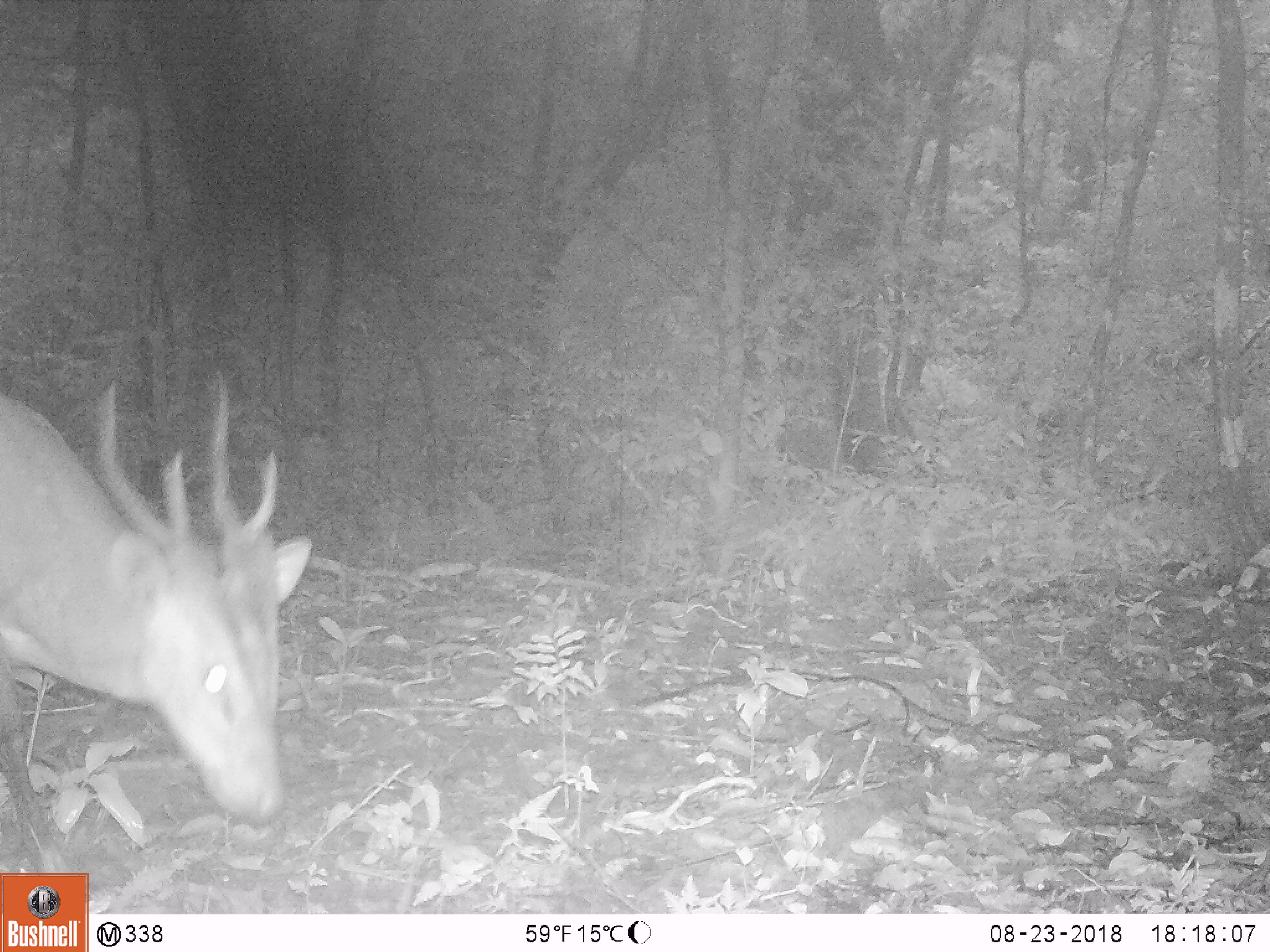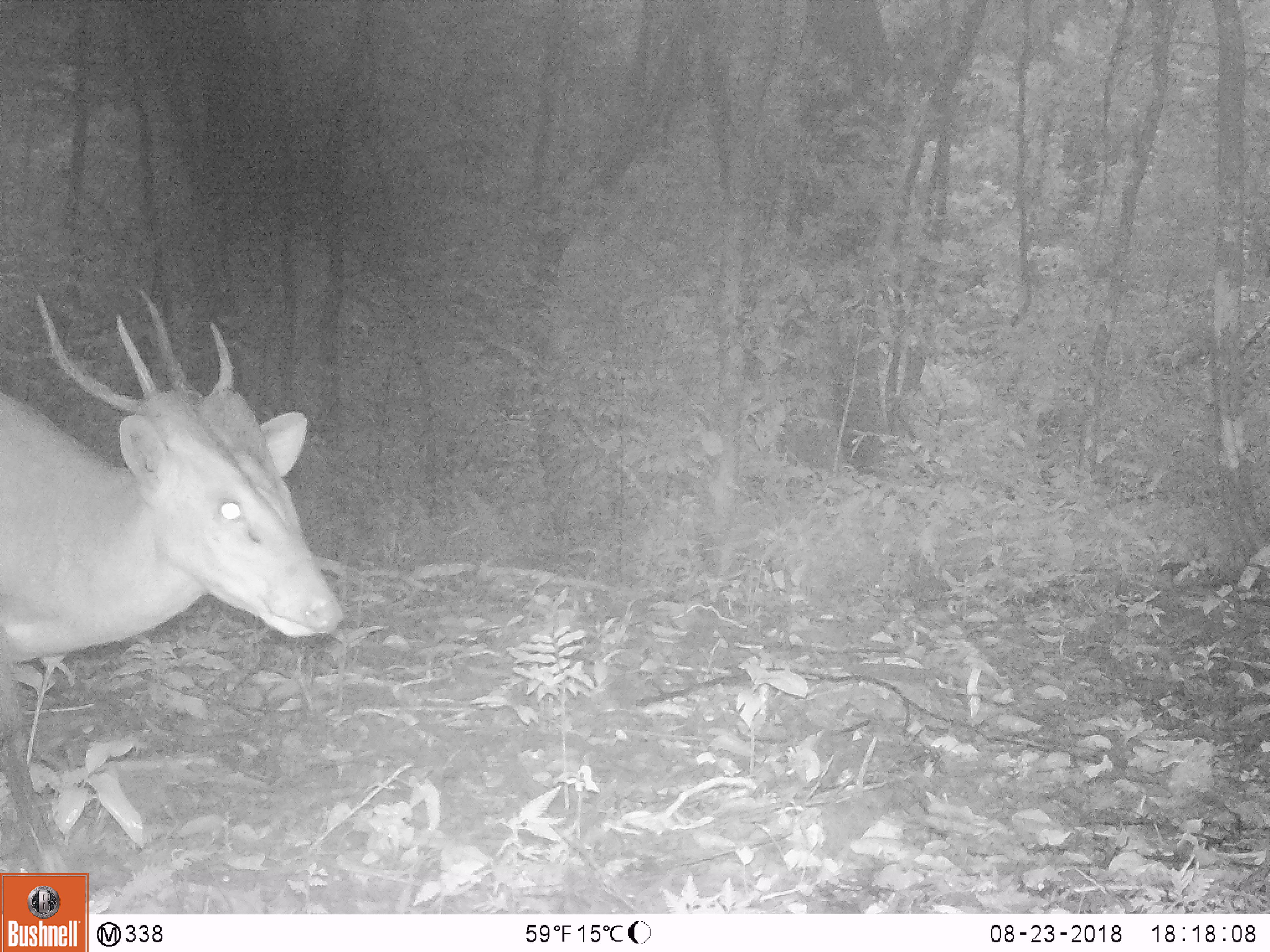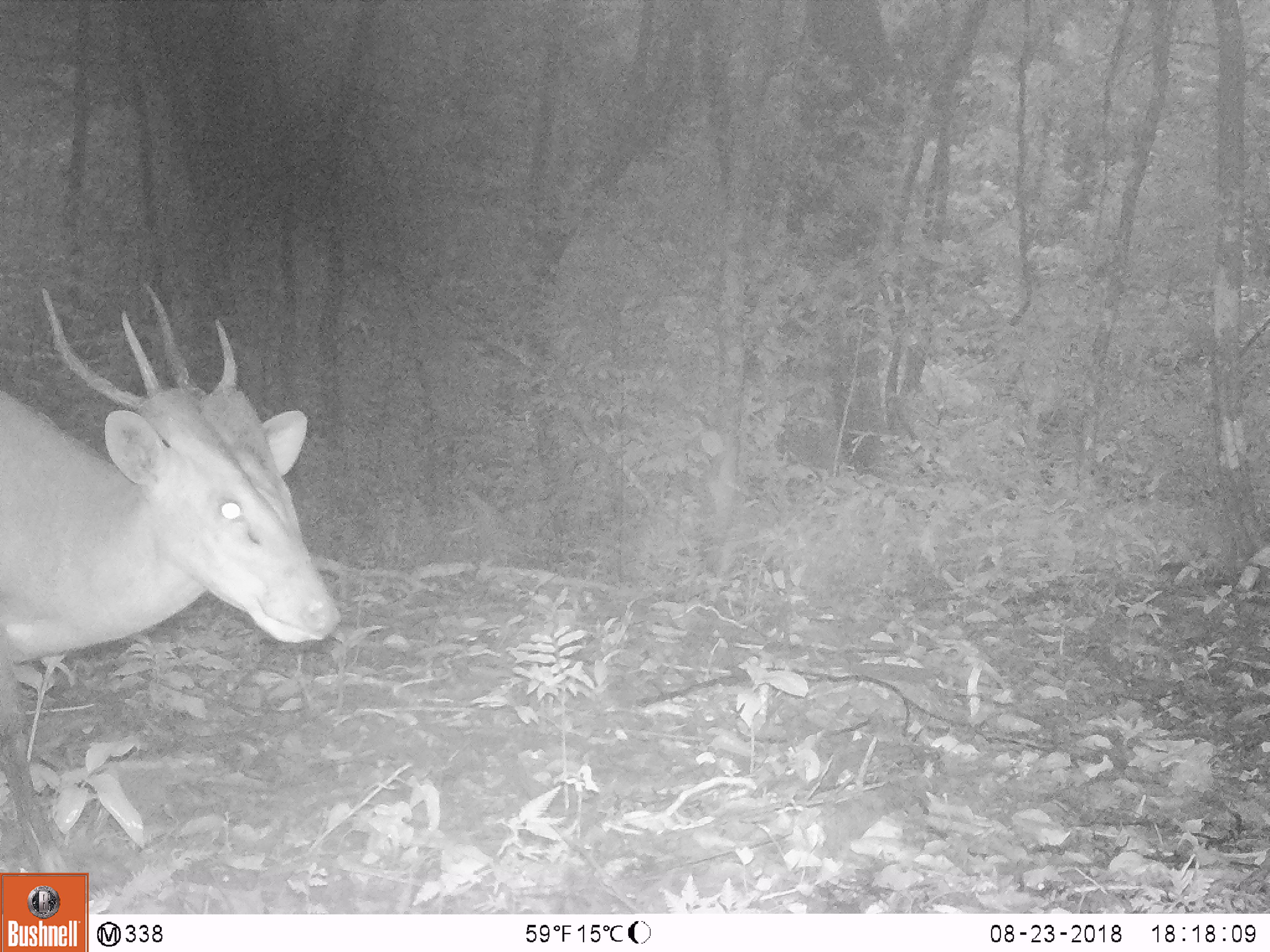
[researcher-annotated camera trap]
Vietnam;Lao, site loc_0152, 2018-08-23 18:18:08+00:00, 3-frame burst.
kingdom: Animalia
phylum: Chordata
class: Mammalia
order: Artiodactyla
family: Cervidae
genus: Muntiacus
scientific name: Muntiacus vuquangensis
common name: large-antlered muntjac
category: large antlered muntjac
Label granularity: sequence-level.